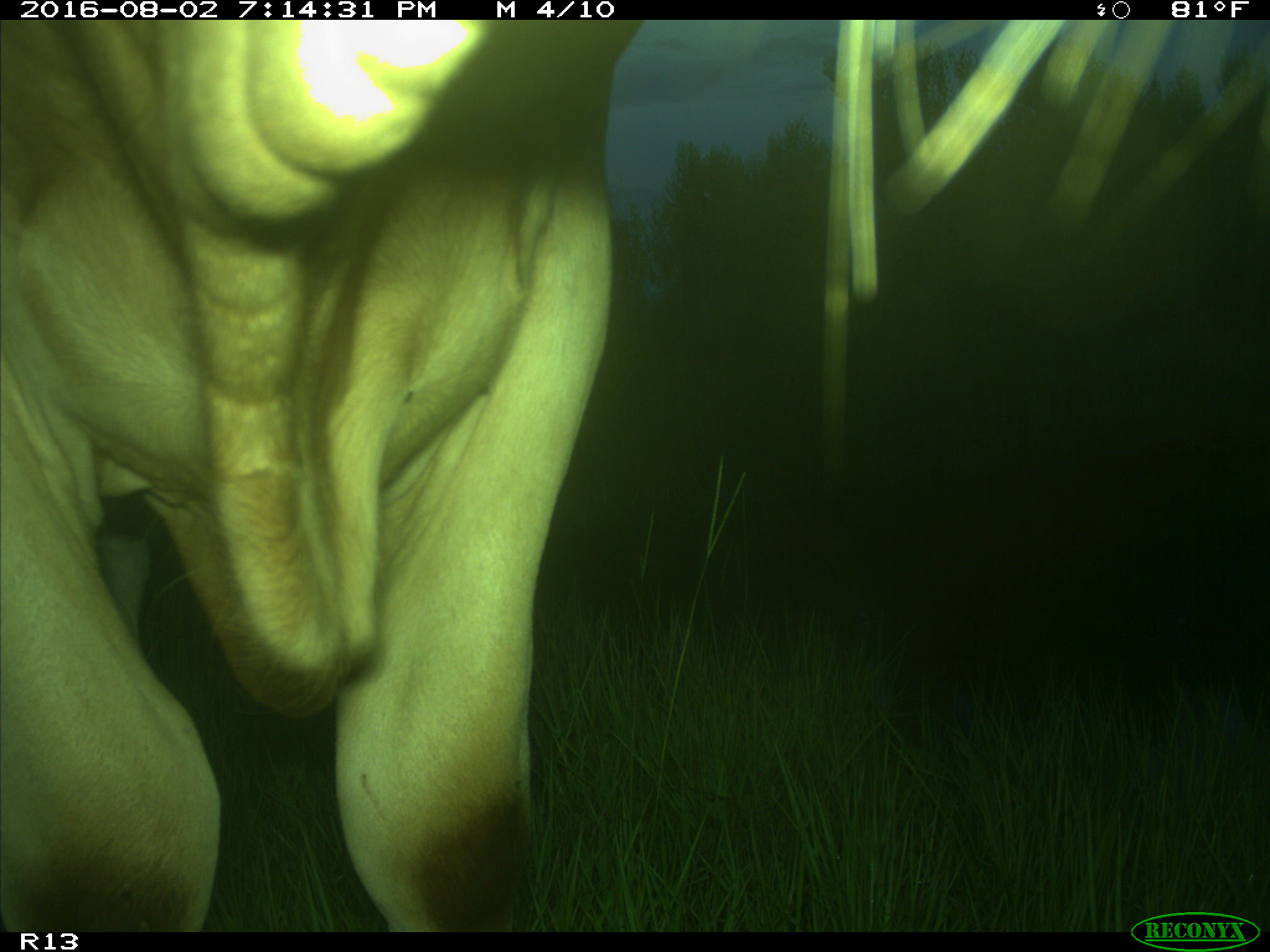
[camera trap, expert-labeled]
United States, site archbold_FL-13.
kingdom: Animalia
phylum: Chordata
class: Mammalia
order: Artiodactyla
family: Bovidae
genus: Bos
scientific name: Bos taurus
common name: domestic cow